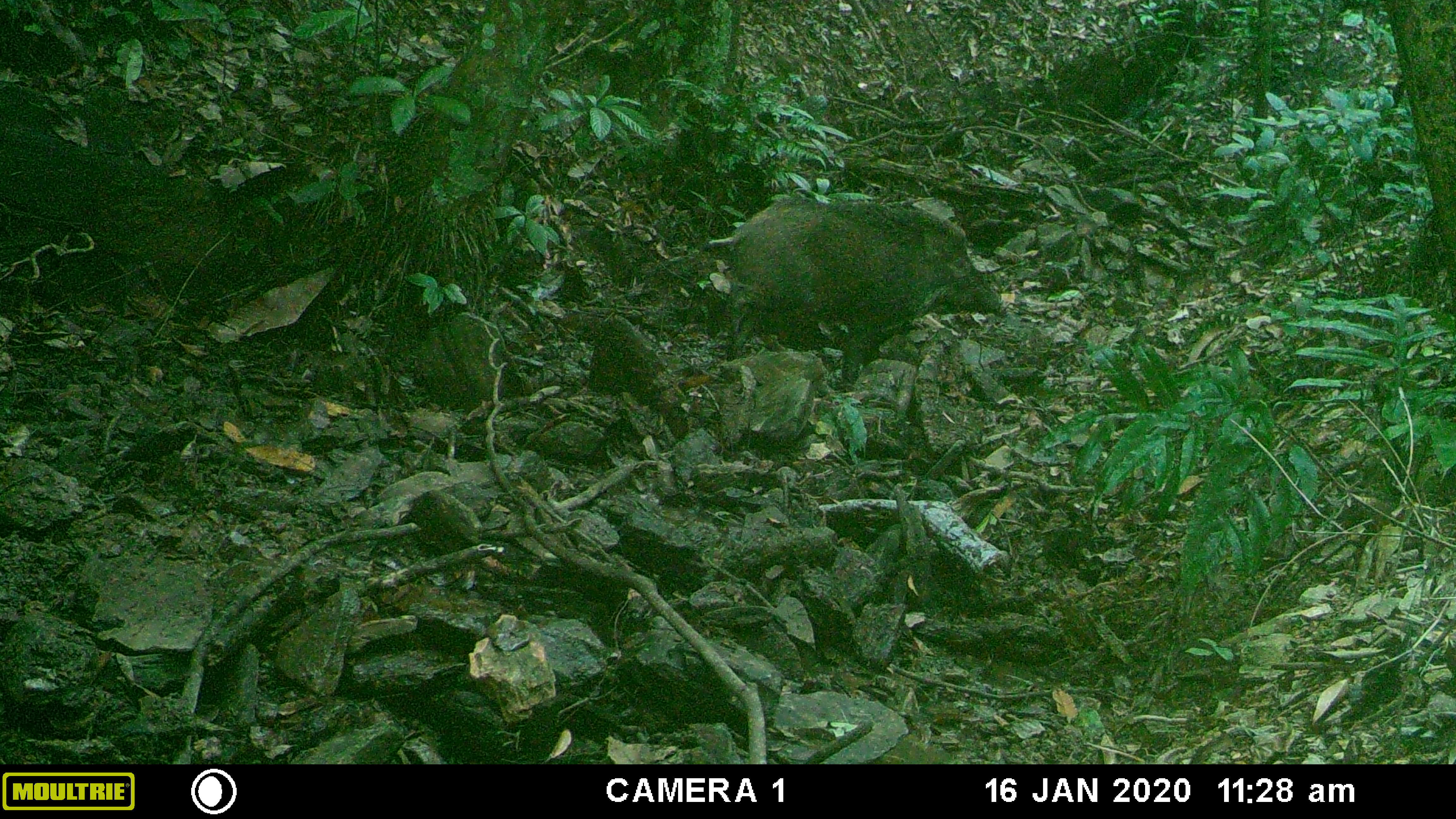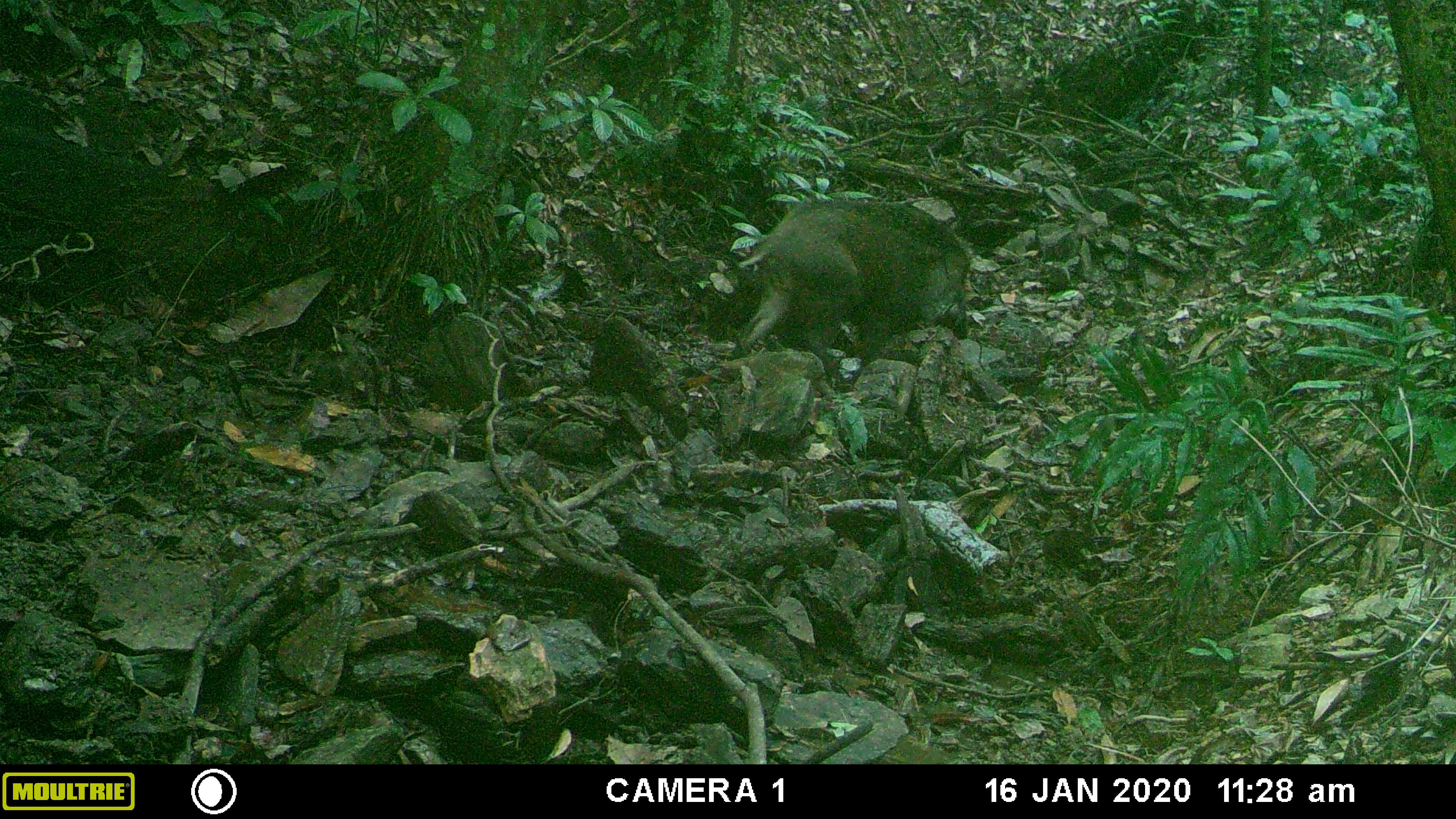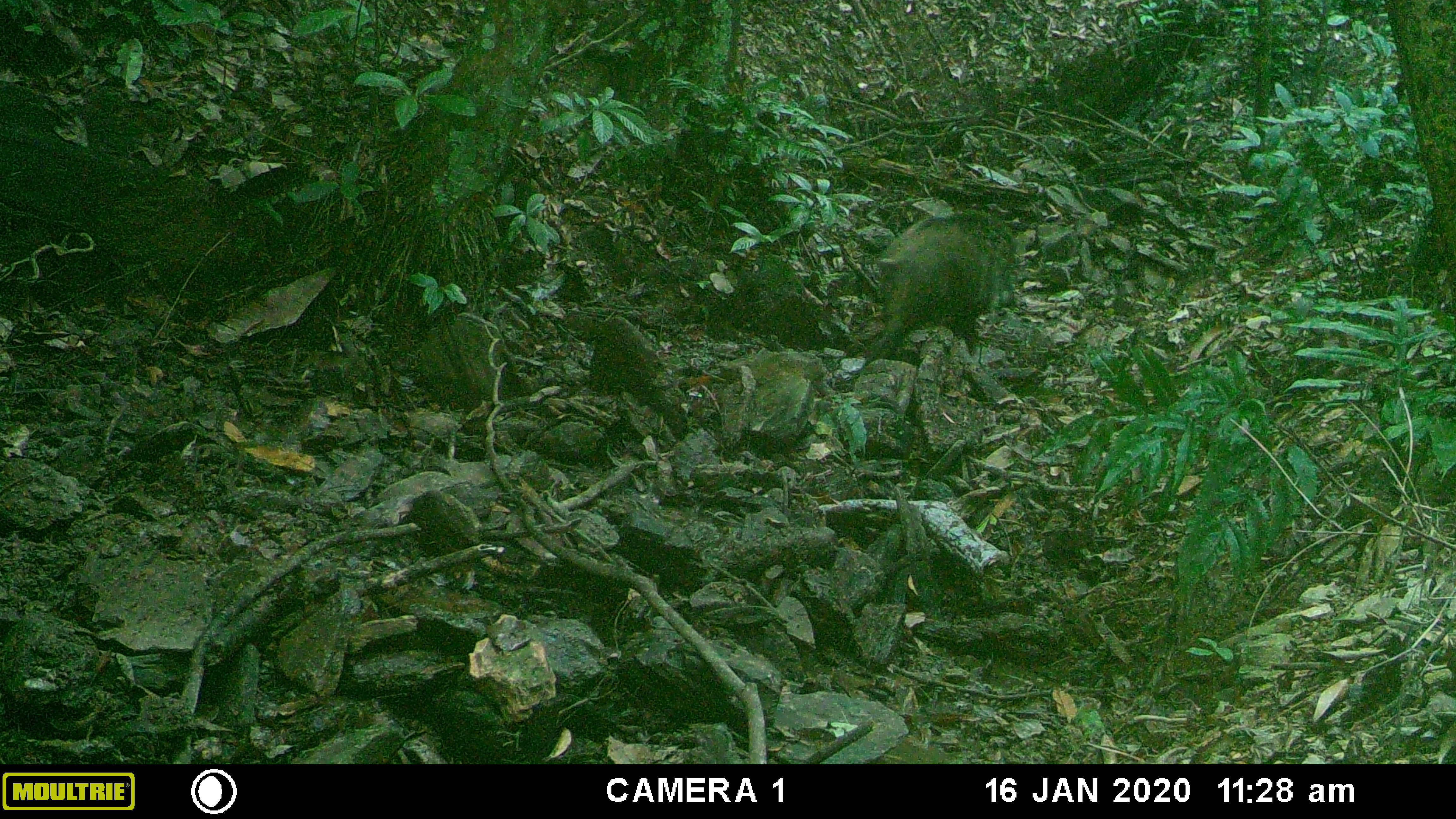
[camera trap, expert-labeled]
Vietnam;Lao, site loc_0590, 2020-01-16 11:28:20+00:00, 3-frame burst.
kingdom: Animalia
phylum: Chordata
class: Mammalia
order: Artiodactyla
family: Suidae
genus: Sus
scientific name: Sus scrofa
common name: eurasian wild pig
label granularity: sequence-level